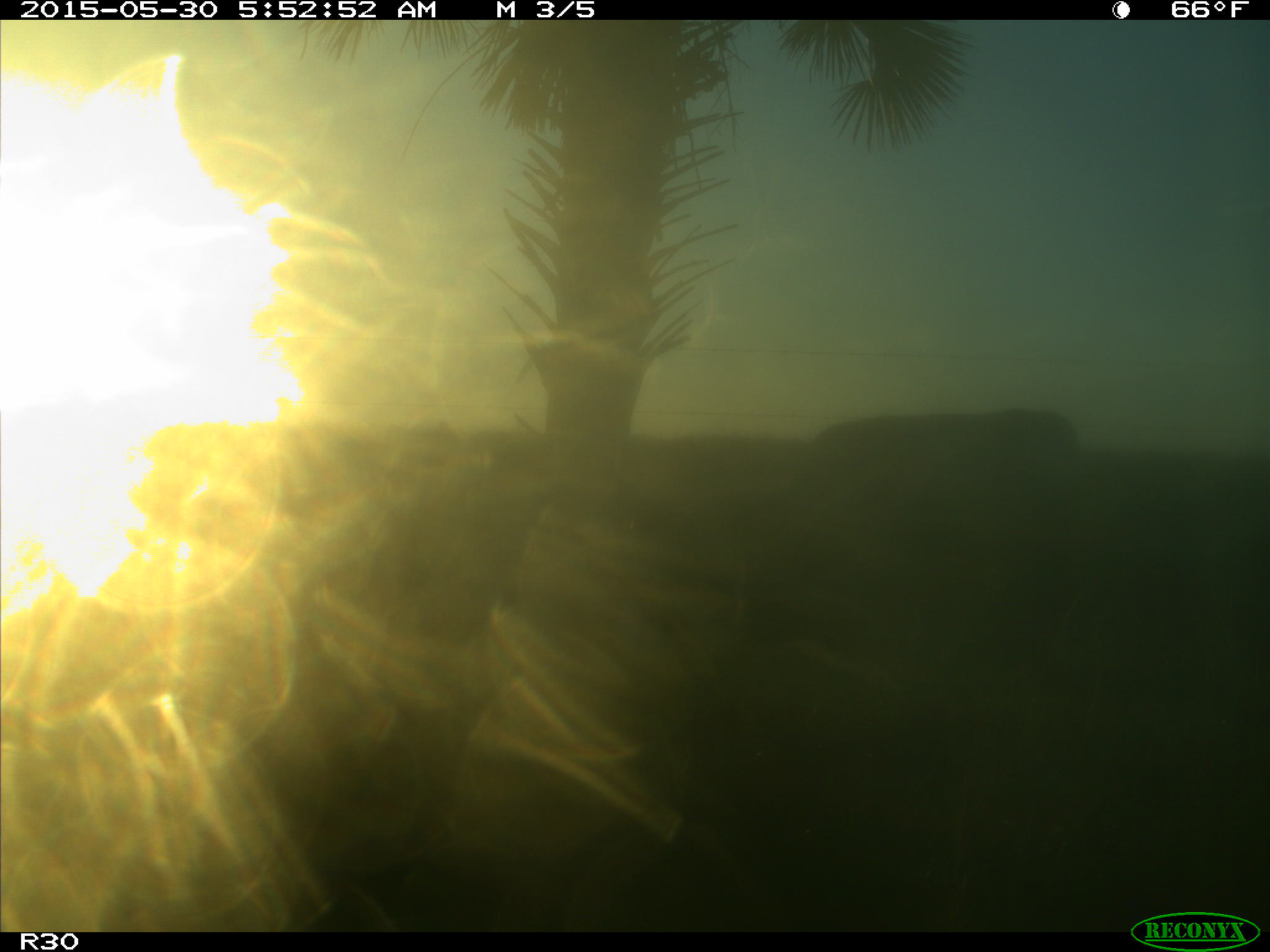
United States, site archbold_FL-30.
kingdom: Animalia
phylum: Chordata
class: Mammalia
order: Artiodactyla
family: Bovidae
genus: Bos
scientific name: Bos taurus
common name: domestic cow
Bos taurus (domestic cow).